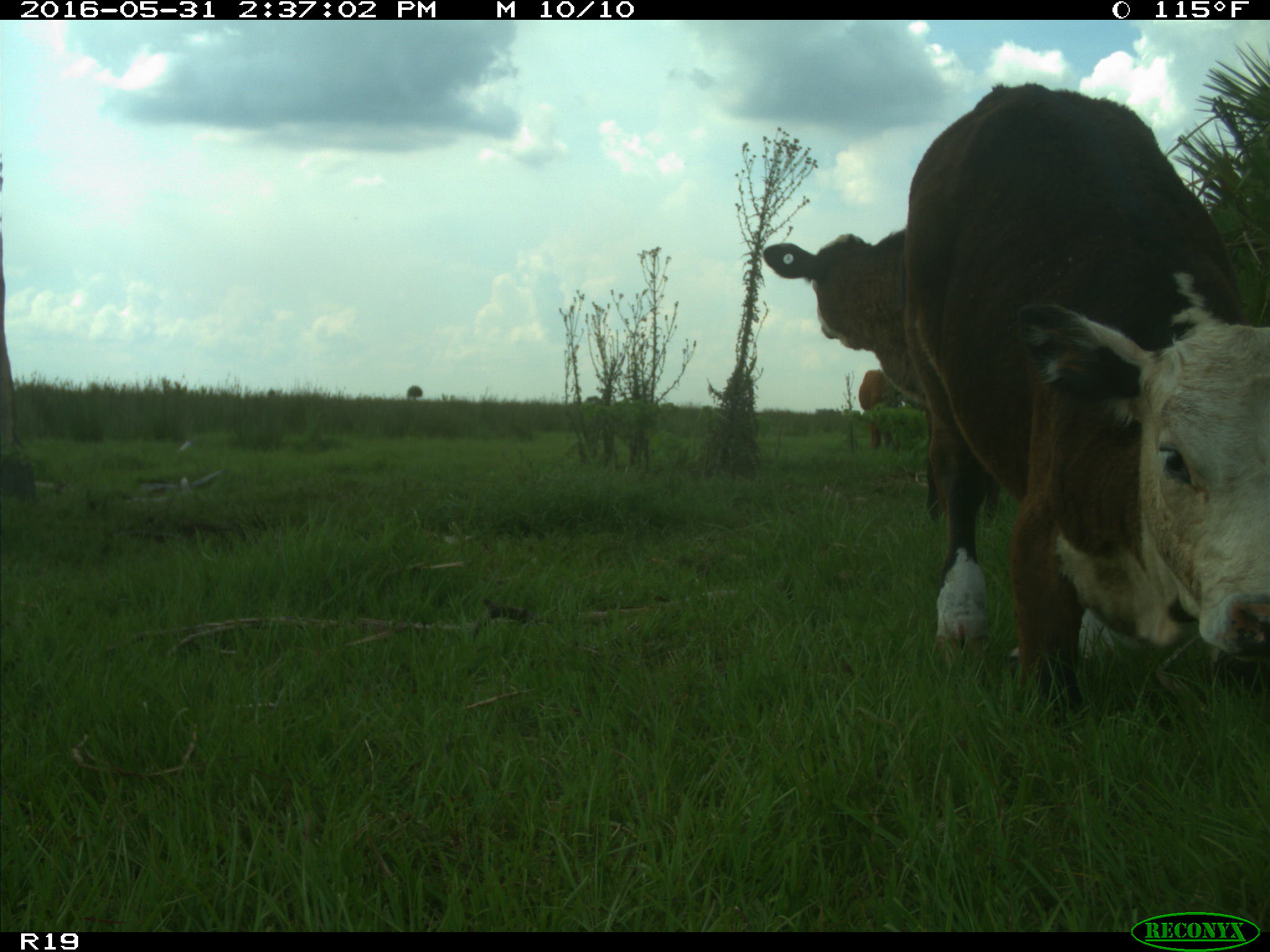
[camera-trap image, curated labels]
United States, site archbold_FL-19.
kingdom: Animalia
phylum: Chordata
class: Mammalia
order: Artiodactyla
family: Bovidae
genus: Bos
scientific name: Bos taurus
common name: domestic cow